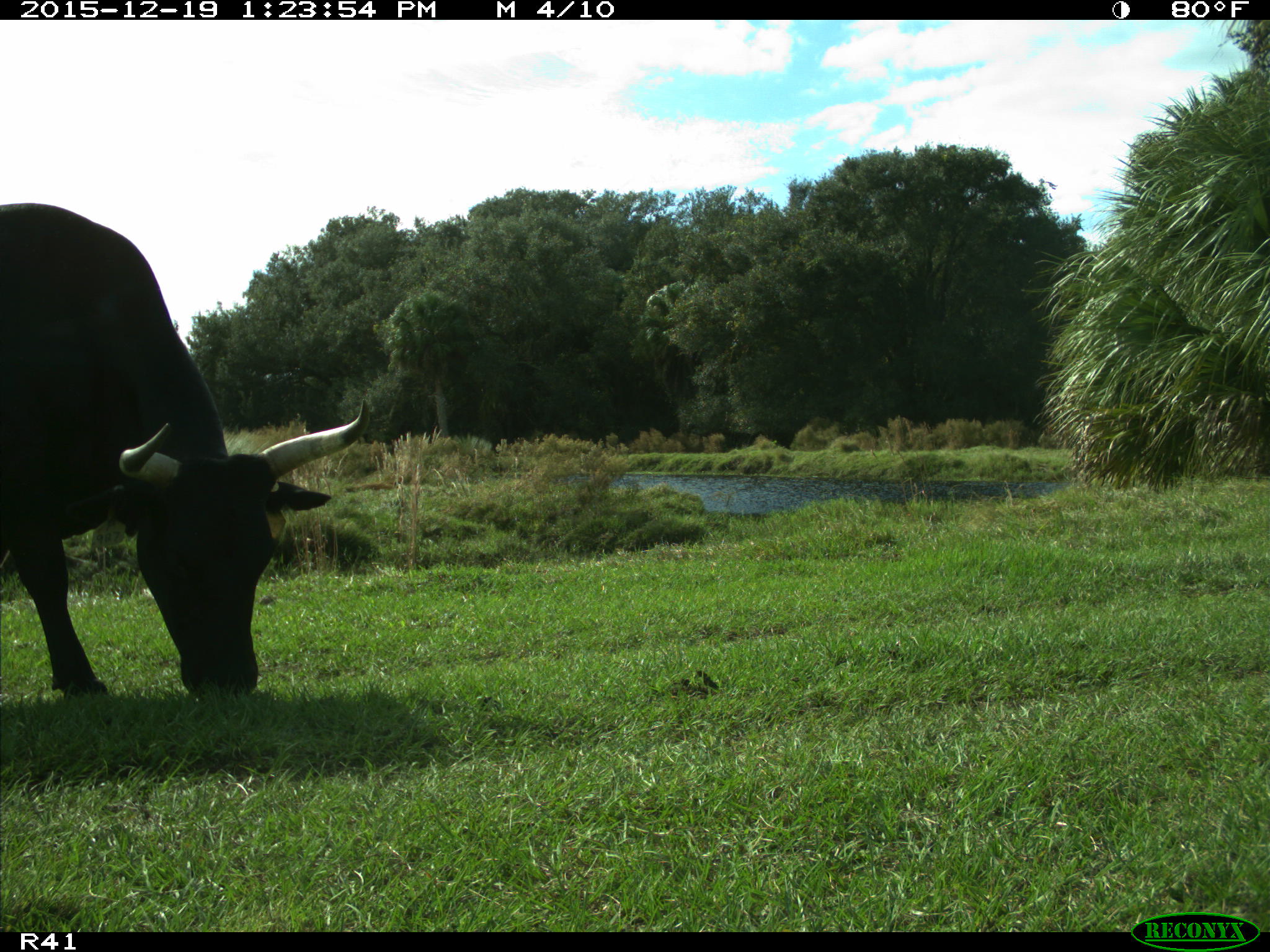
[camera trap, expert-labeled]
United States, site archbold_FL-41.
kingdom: Animalia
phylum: Chordata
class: Mammalia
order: Artiodactyla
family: Bovidae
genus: Bos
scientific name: Bos taurus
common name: domestic cow